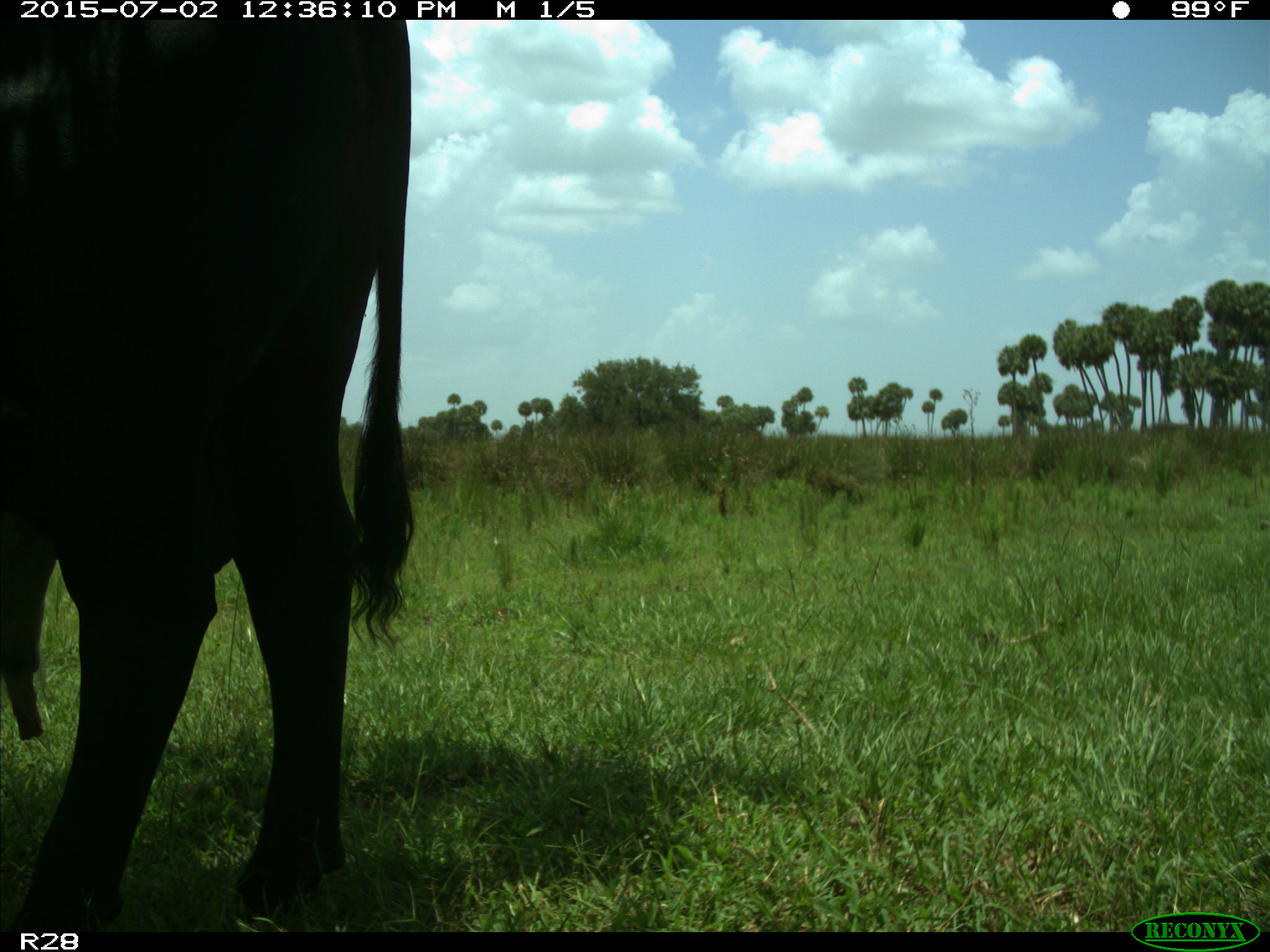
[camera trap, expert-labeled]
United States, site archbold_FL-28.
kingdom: Animalia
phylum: Chordata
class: Mammalia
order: Artiodactyla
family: Bovidae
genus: Bos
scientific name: Bos taurus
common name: domestic cow